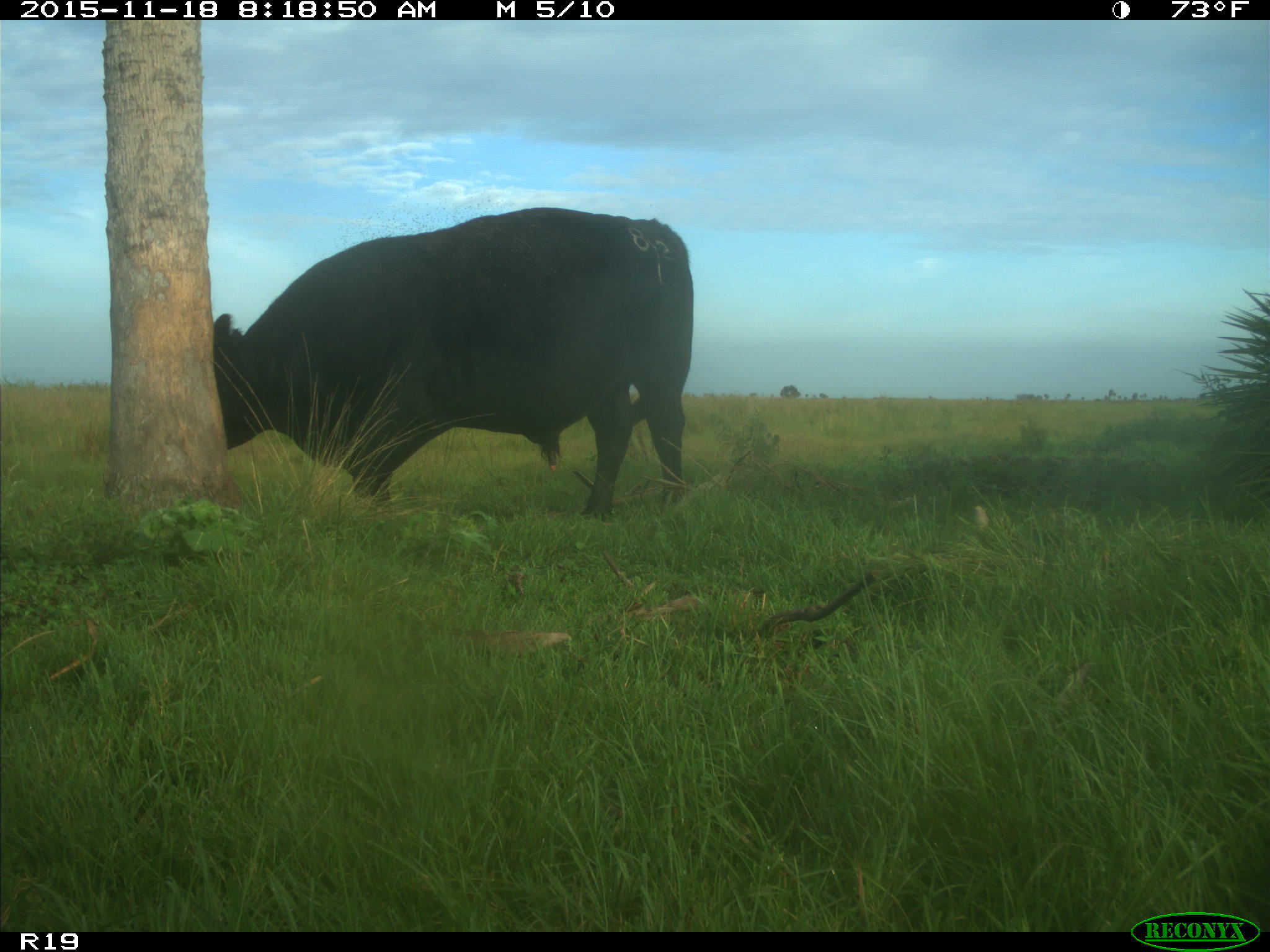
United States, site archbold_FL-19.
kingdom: Animalia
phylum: Chordata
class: Mammalia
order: Artiodactyla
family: Bovidae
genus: Bos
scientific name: Bos taurus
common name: domestic cow